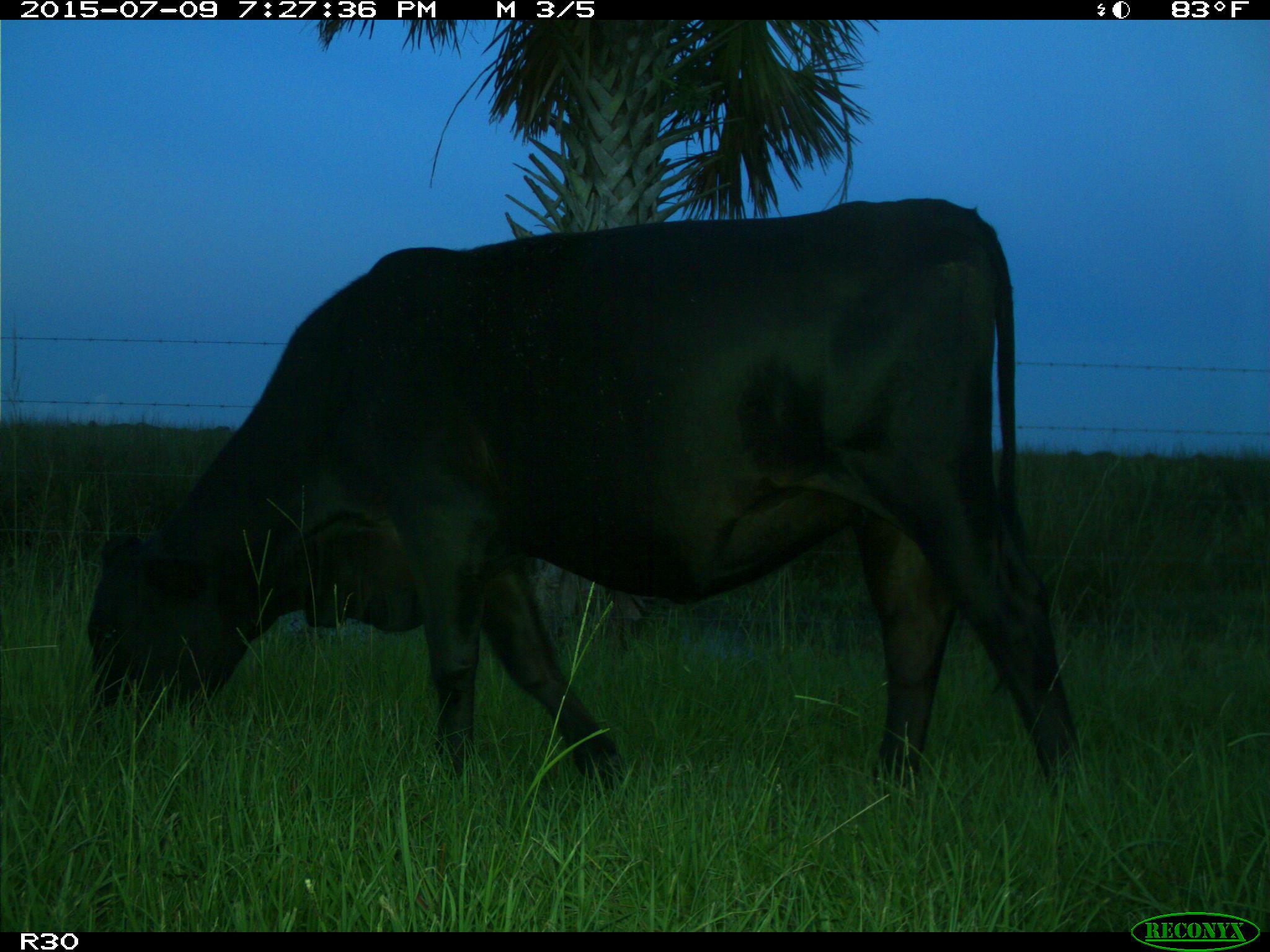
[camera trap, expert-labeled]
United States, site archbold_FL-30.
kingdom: Animalia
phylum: Chordata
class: Mammalia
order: Artiodactyla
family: Bovidae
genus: Bos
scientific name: Bos taurus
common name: domestic cow